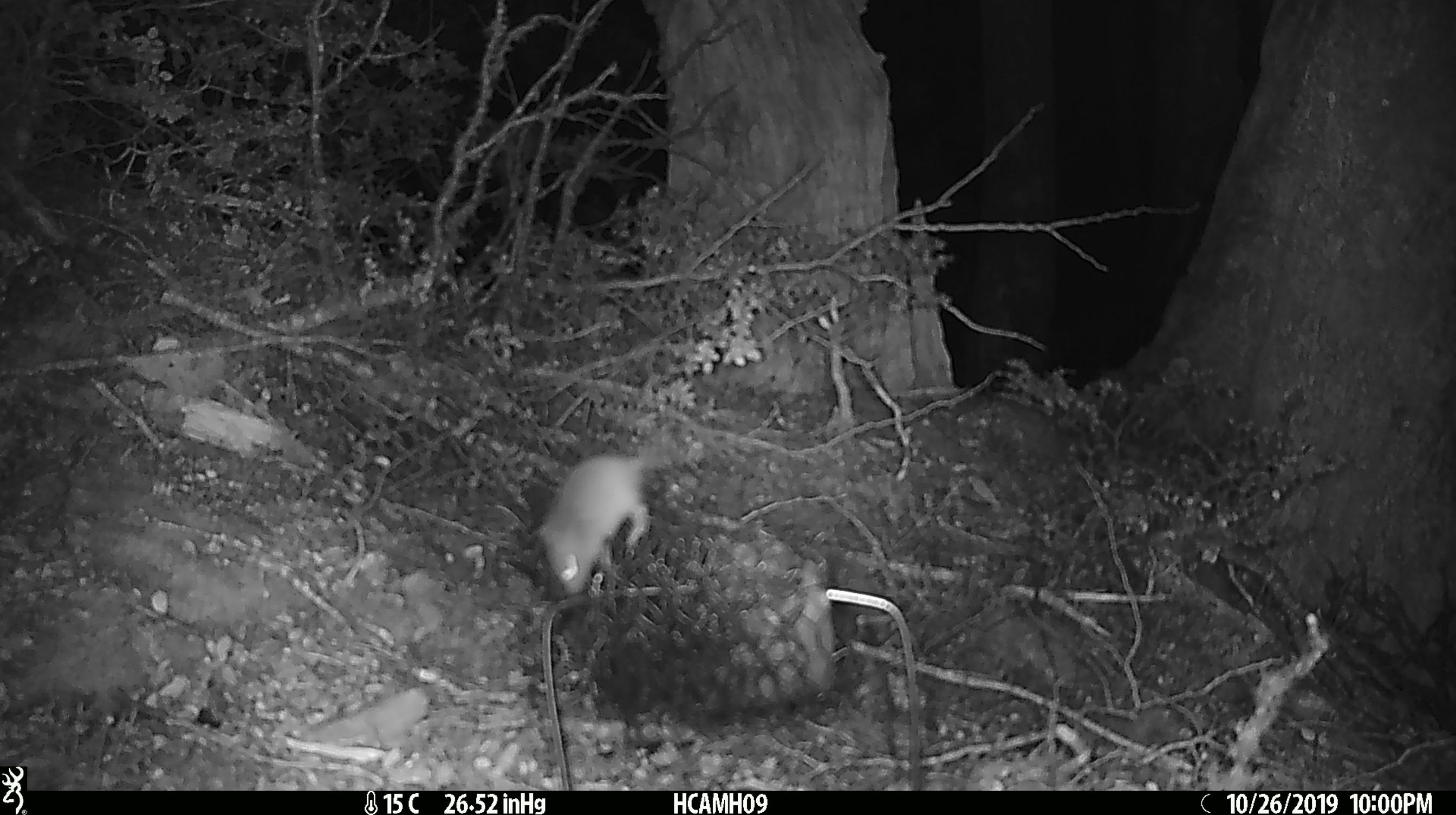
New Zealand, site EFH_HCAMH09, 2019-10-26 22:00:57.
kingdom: Animalia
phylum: Chordata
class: Mammalia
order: Rodentia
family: Muridae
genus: Mus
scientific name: Mus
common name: mouse